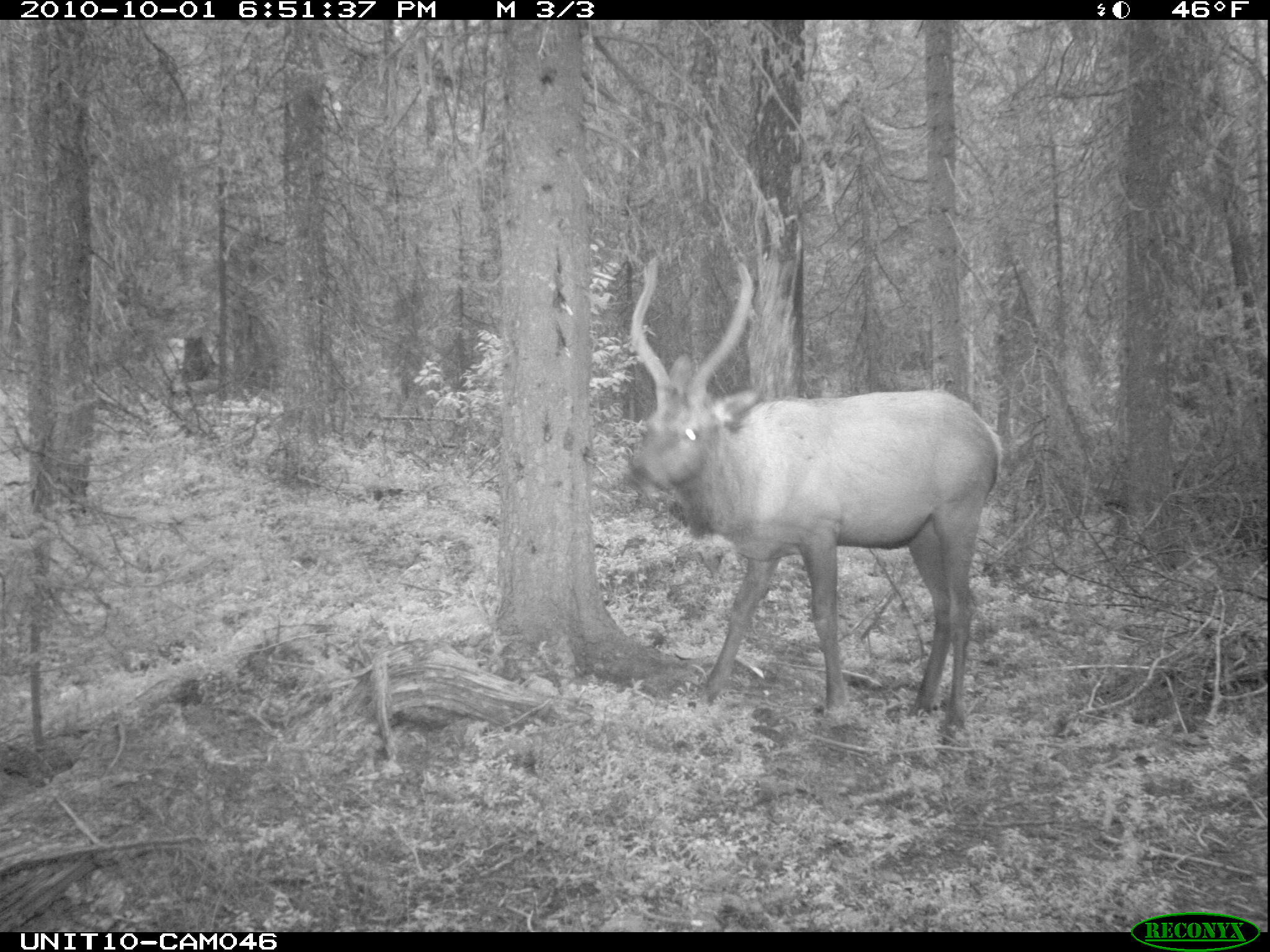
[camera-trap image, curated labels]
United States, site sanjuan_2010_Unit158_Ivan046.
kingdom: Animalia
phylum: Chordata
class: Mammalia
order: Artiodactyla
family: Cervidae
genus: Cervus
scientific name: Cervus elaphus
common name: red deer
Cervus elaphus (red deer).